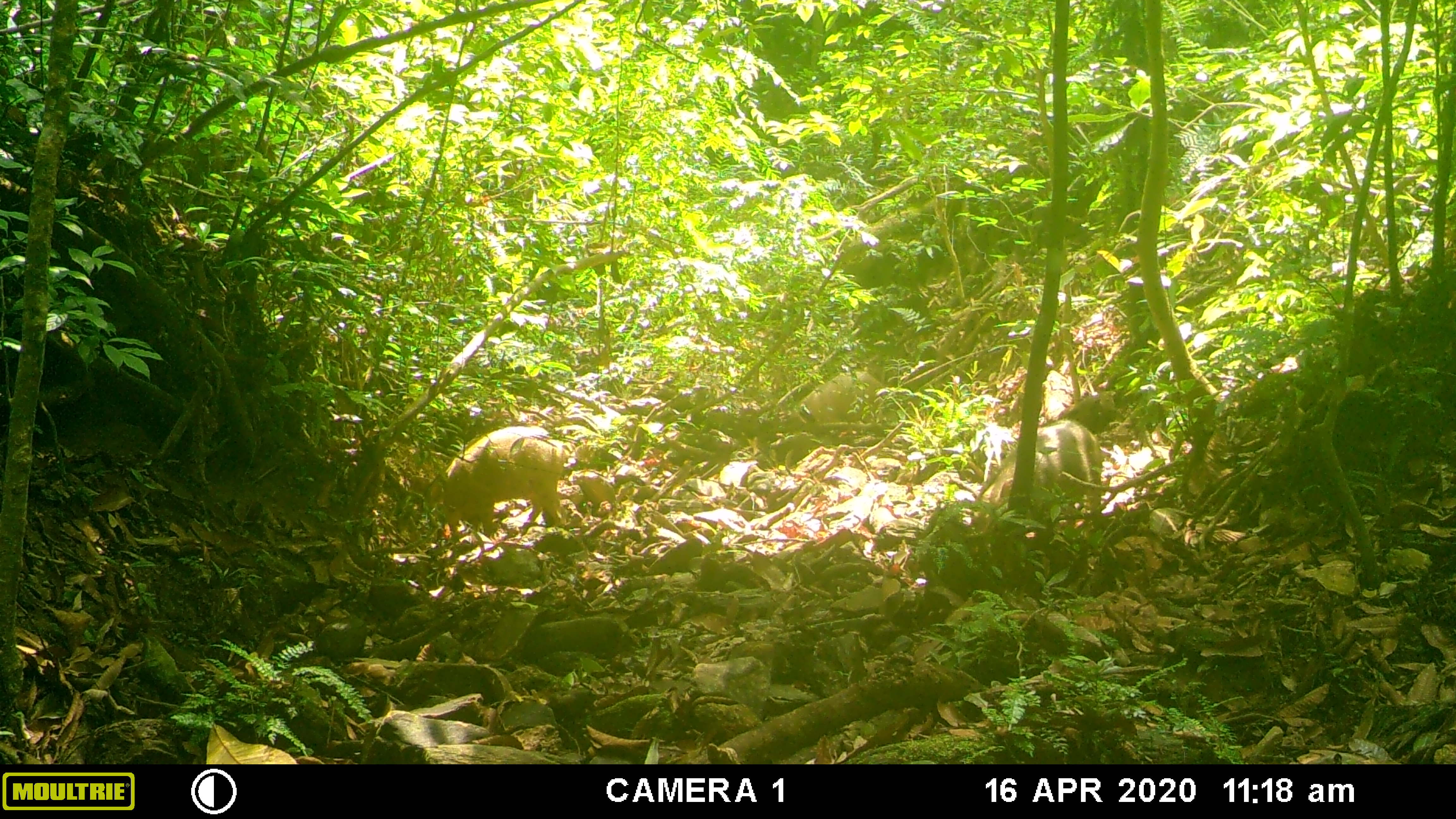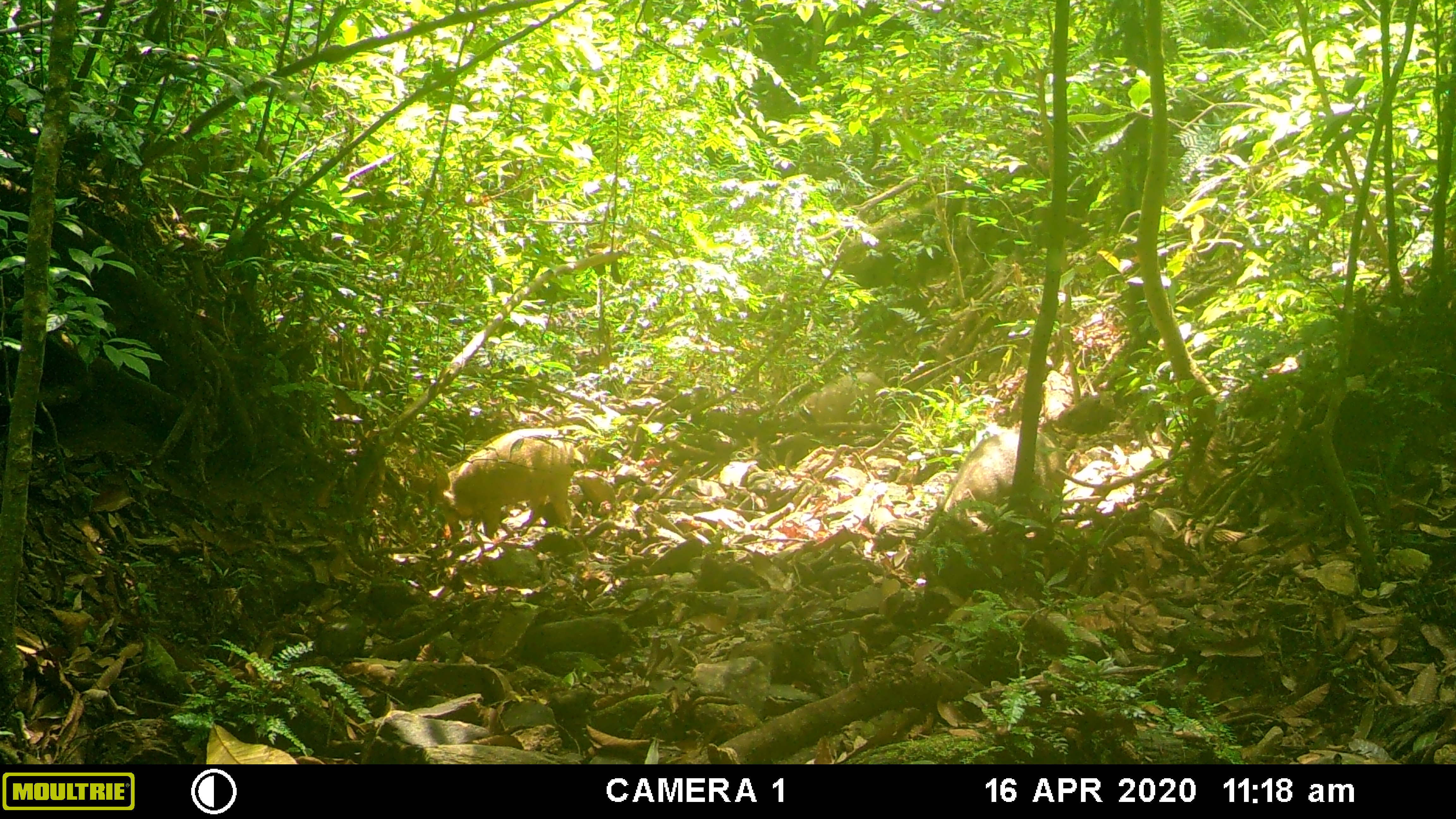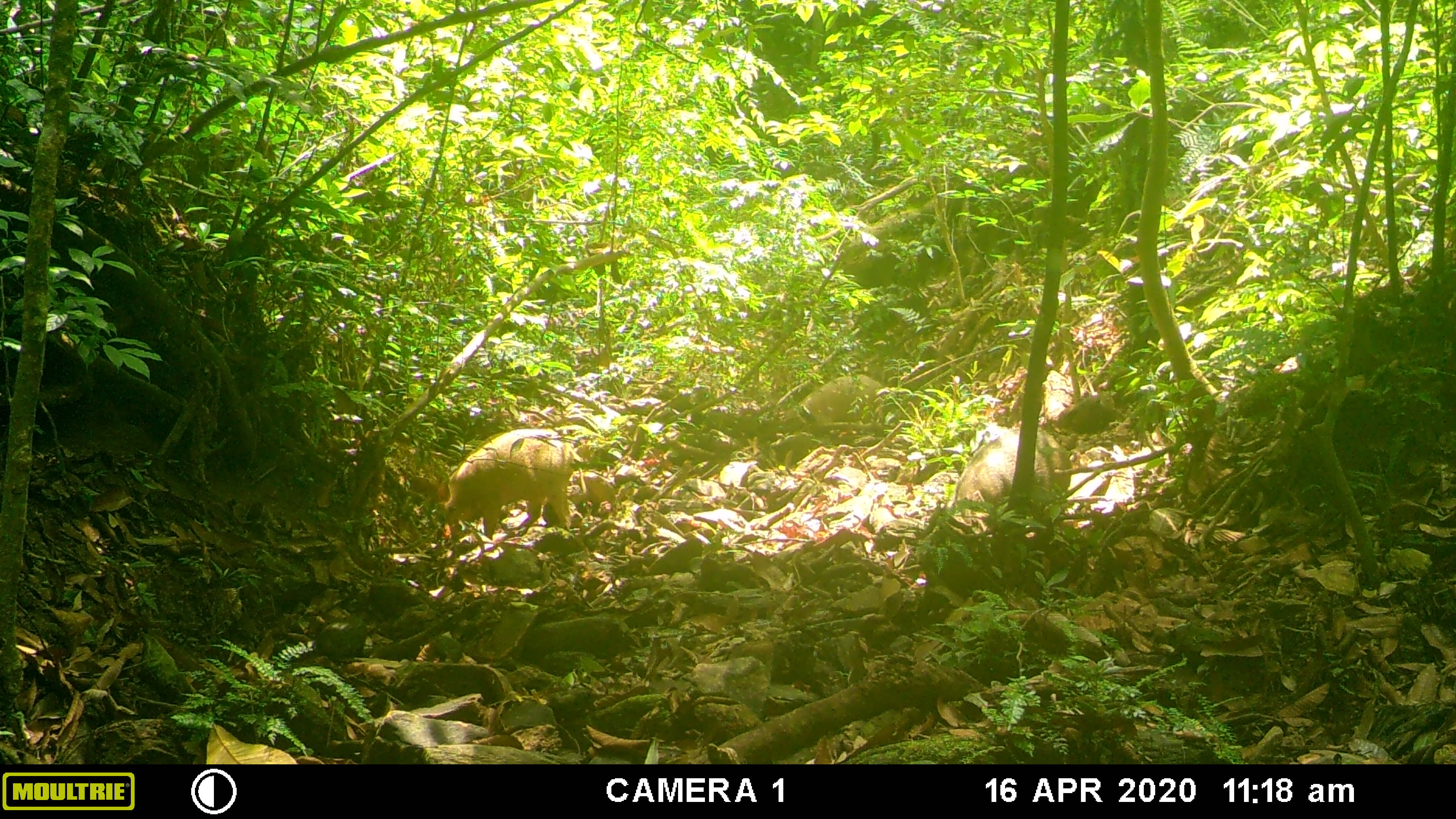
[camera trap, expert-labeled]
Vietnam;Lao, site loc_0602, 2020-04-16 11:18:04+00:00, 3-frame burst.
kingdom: Animalia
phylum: Chordata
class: Mammalia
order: Artiodactyla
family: Suidae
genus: Sus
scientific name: Sus scrofa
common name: eurasian wild pig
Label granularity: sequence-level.